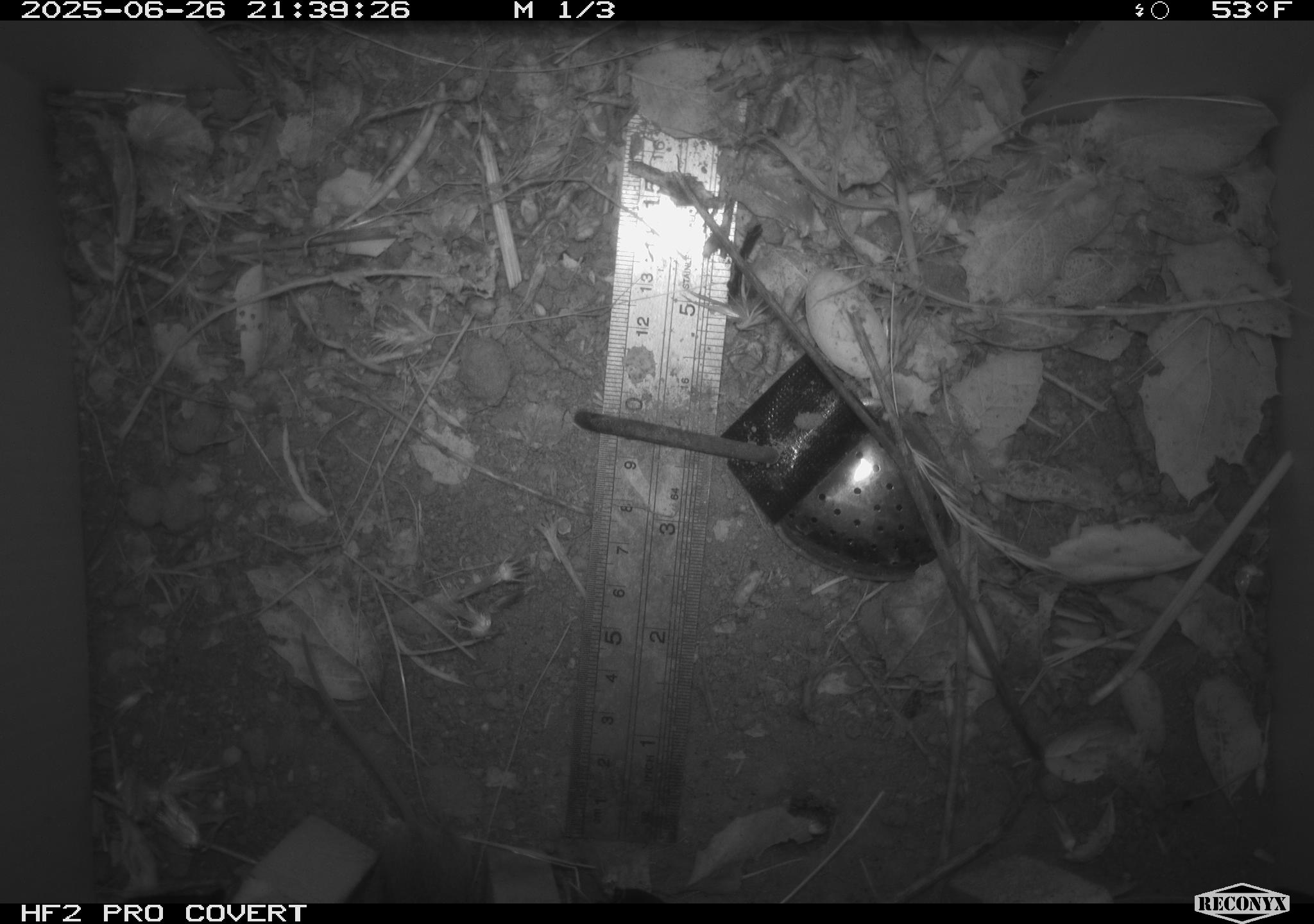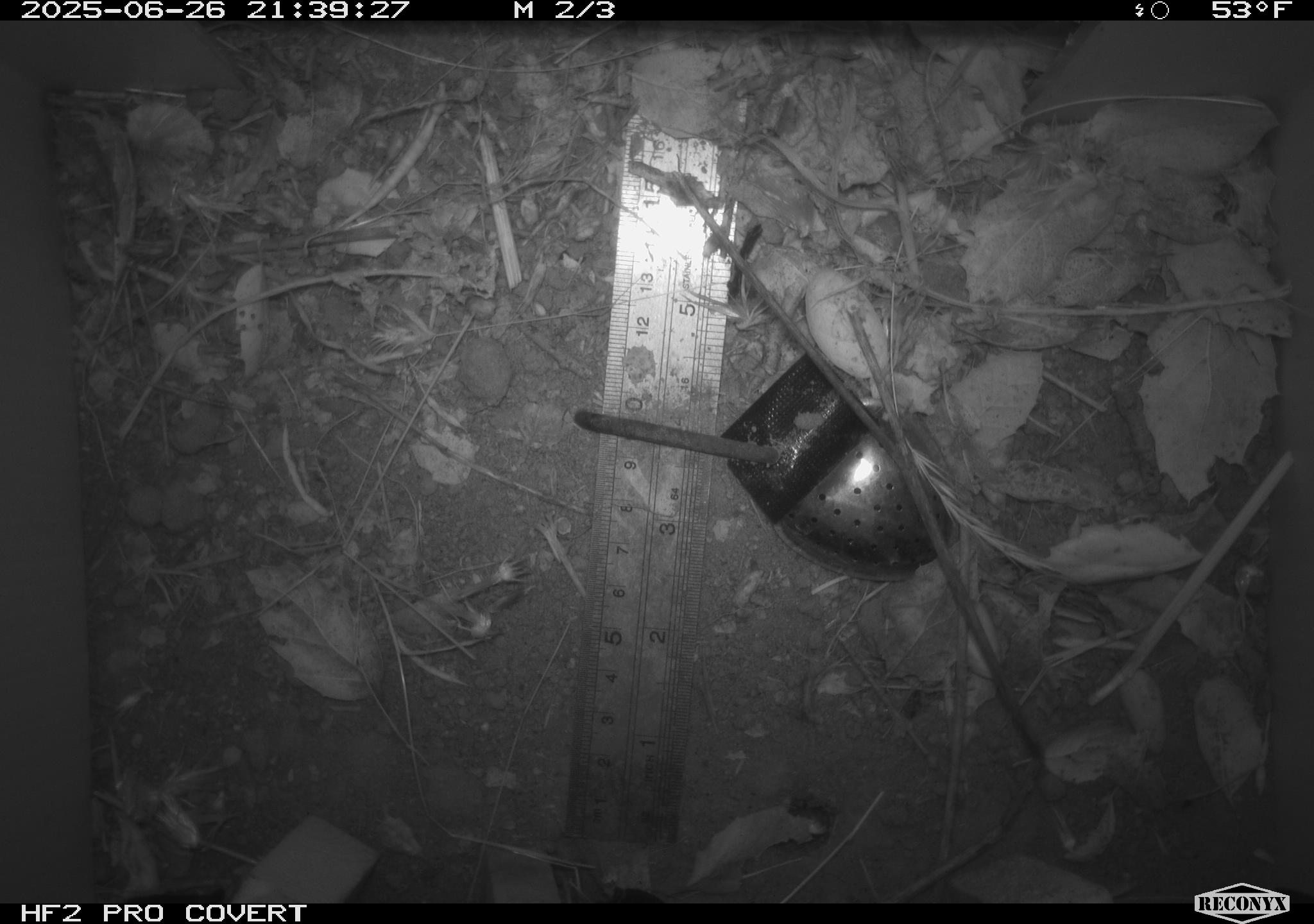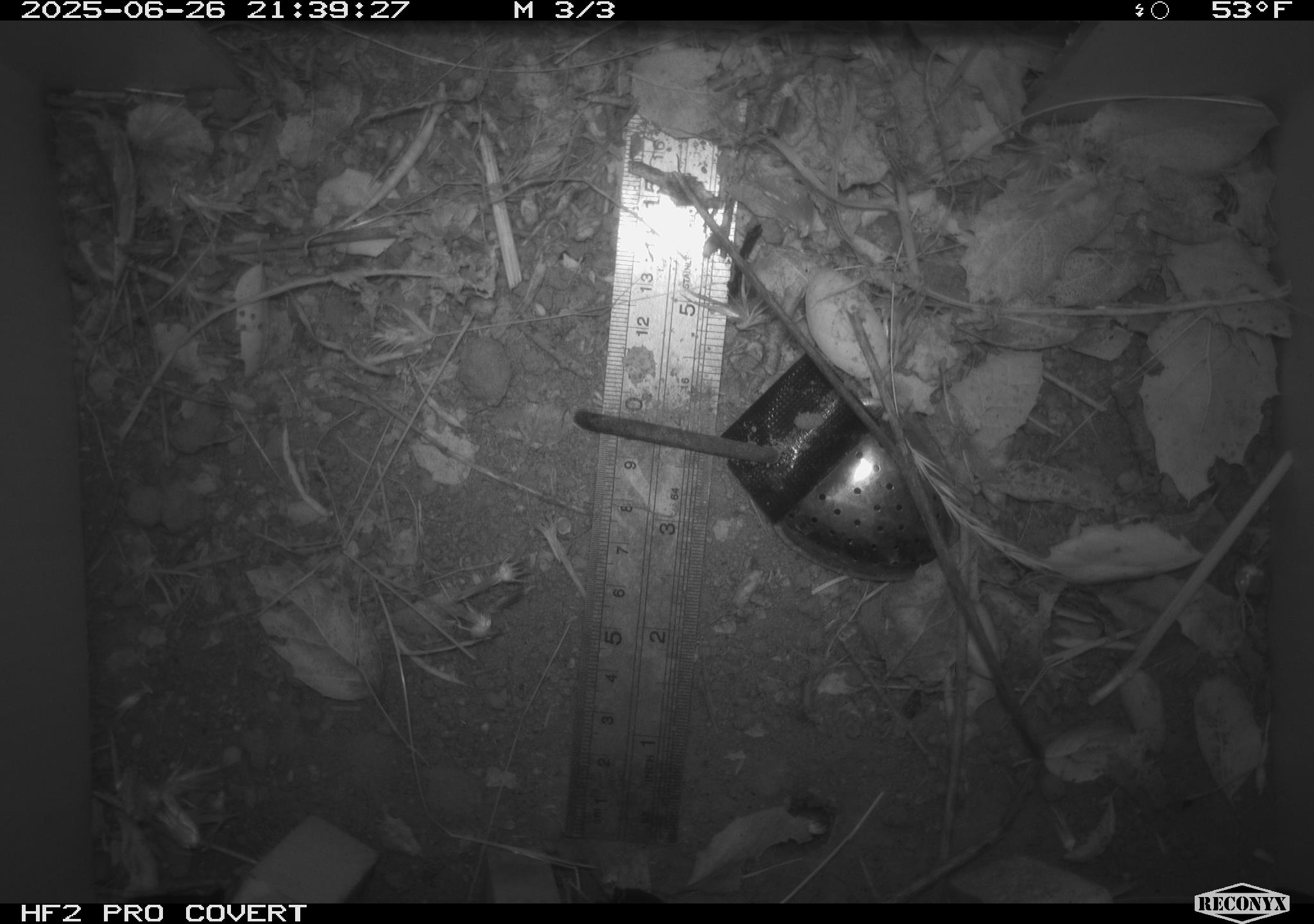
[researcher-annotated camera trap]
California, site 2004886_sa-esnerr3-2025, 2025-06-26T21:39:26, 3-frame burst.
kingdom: Animalia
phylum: Chordata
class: Mammalia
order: Rodentia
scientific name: Rodentia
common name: rodent